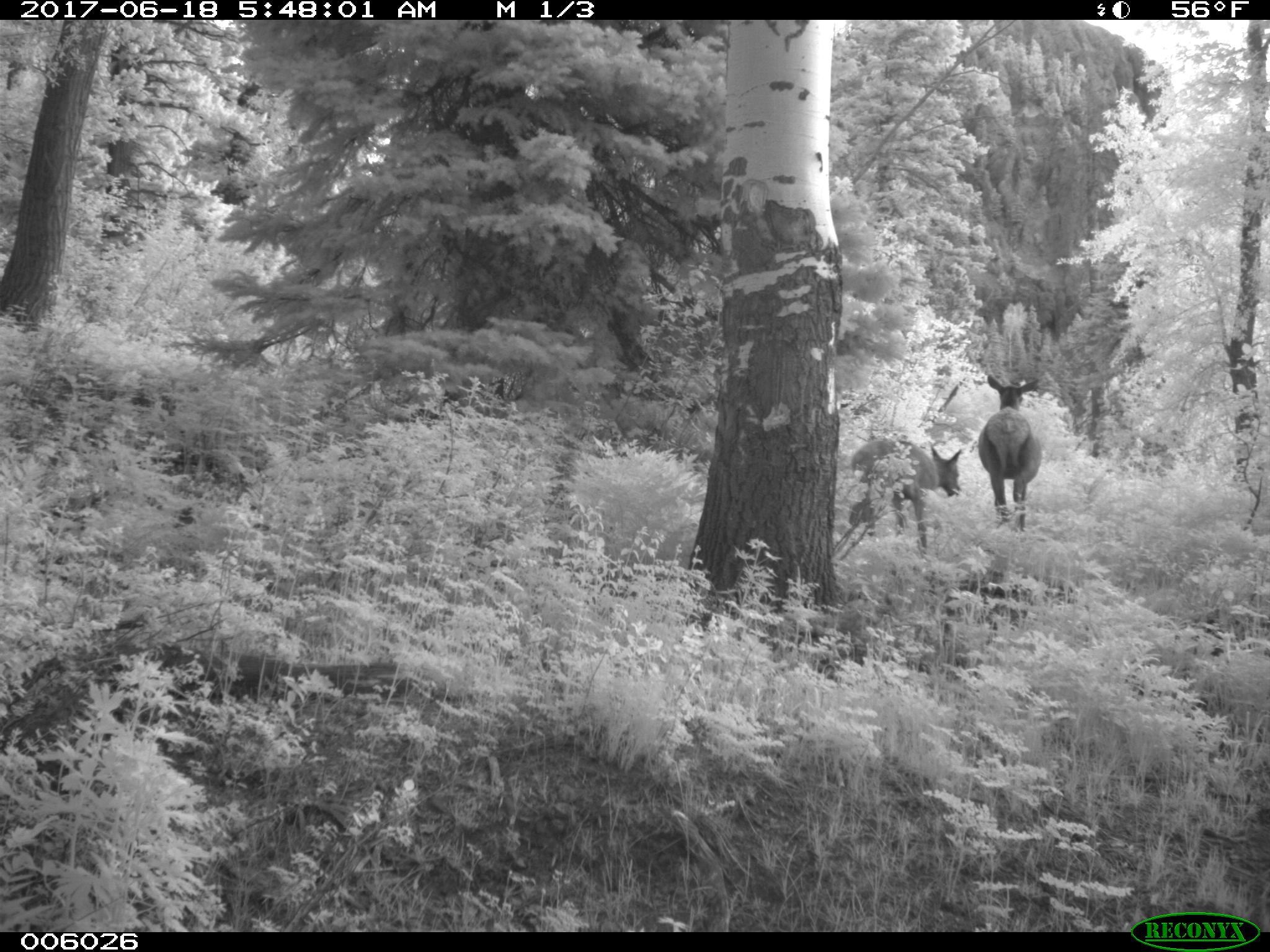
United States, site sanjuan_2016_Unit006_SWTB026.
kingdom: Animalia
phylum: Chordata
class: Mammalia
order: Artiodactyla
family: Cervidae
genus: Cervus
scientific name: Cervus elaphus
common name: red deer